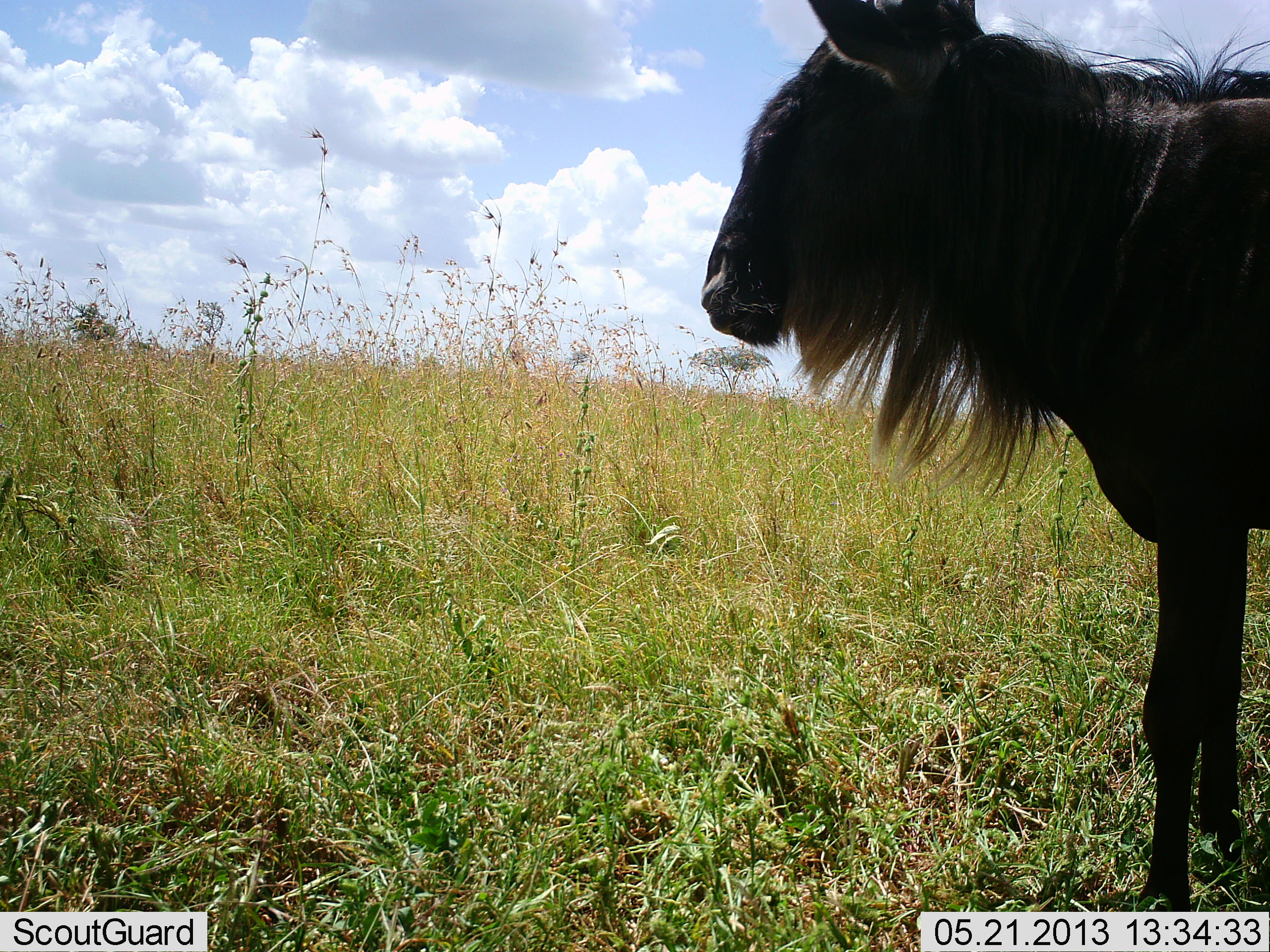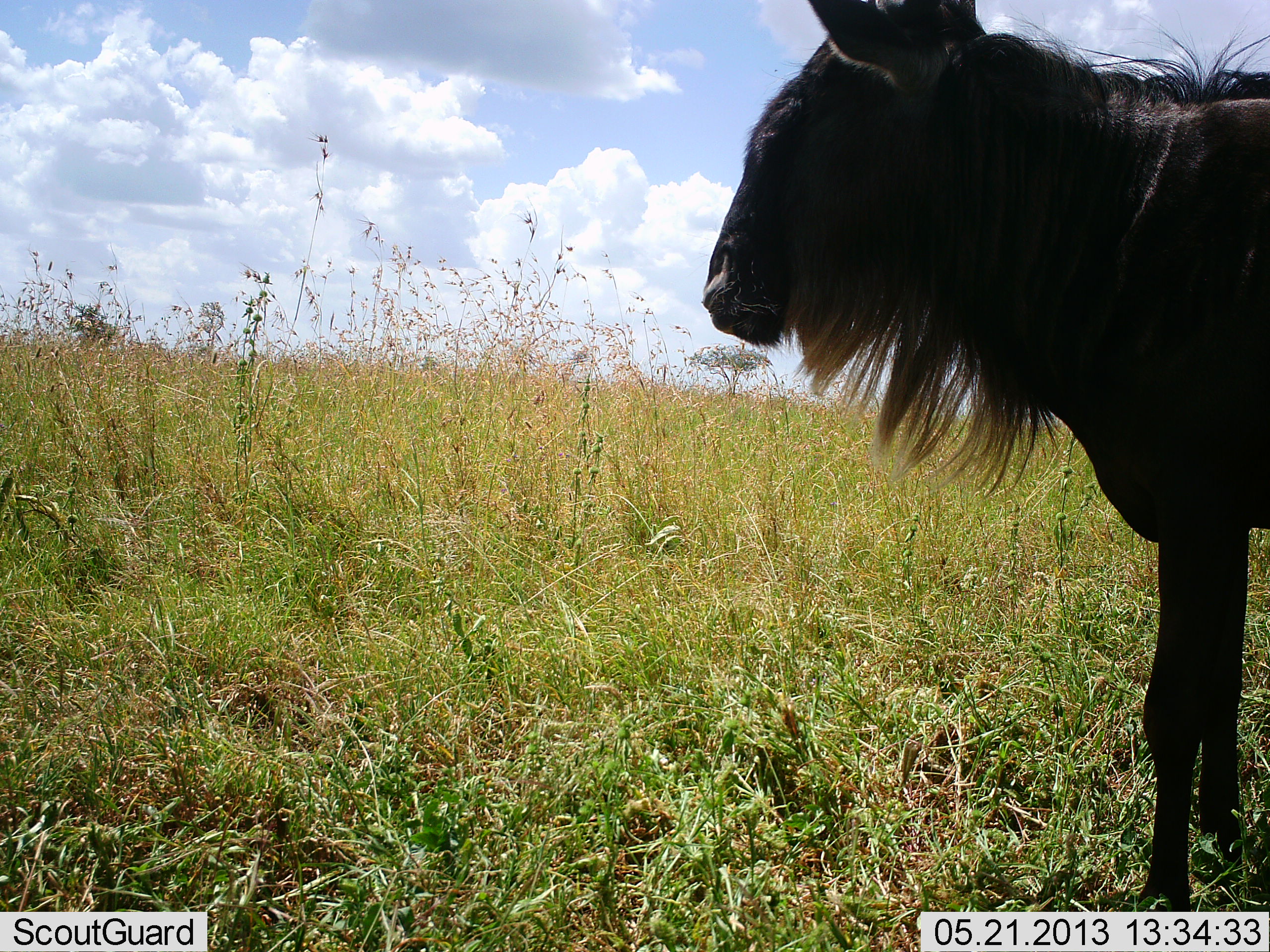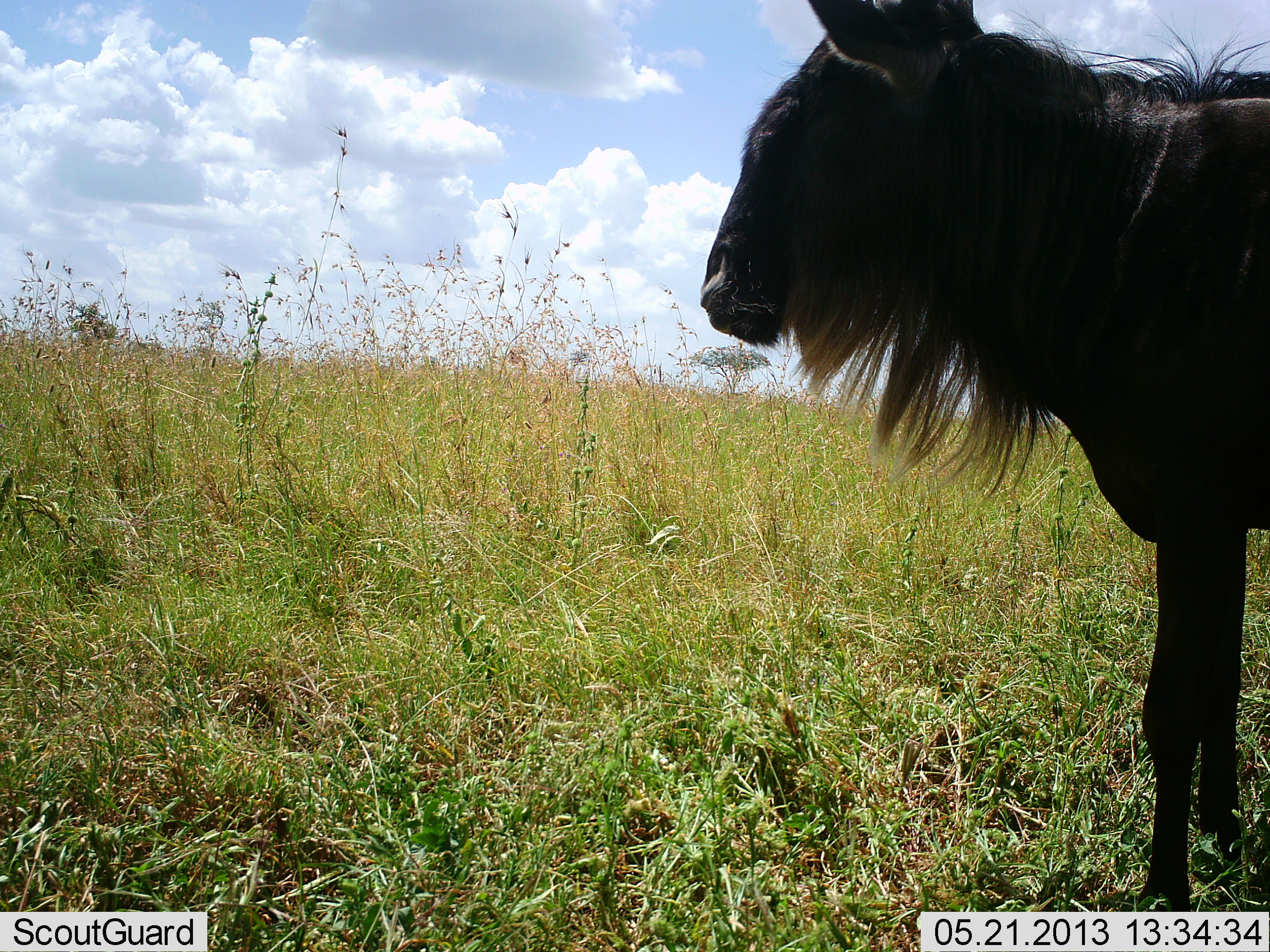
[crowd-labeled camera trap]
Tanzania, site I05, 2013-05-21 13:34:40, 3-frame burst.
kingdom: Animalia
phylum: Chordata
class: Mammalia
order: Artiodactyla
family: Bovidae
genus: Connochaetes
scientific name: Connochaetes taurinus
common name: blue wildebeest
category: wildebeest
Wildebeest (blue wildebeest) (Connochaetes taurinus), count 1. Behavior (volunteer vote fractions): standing 93%, resting 7%, moving 3%, interacting 0%. Young present (vote fraction): 0%. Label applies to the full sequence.